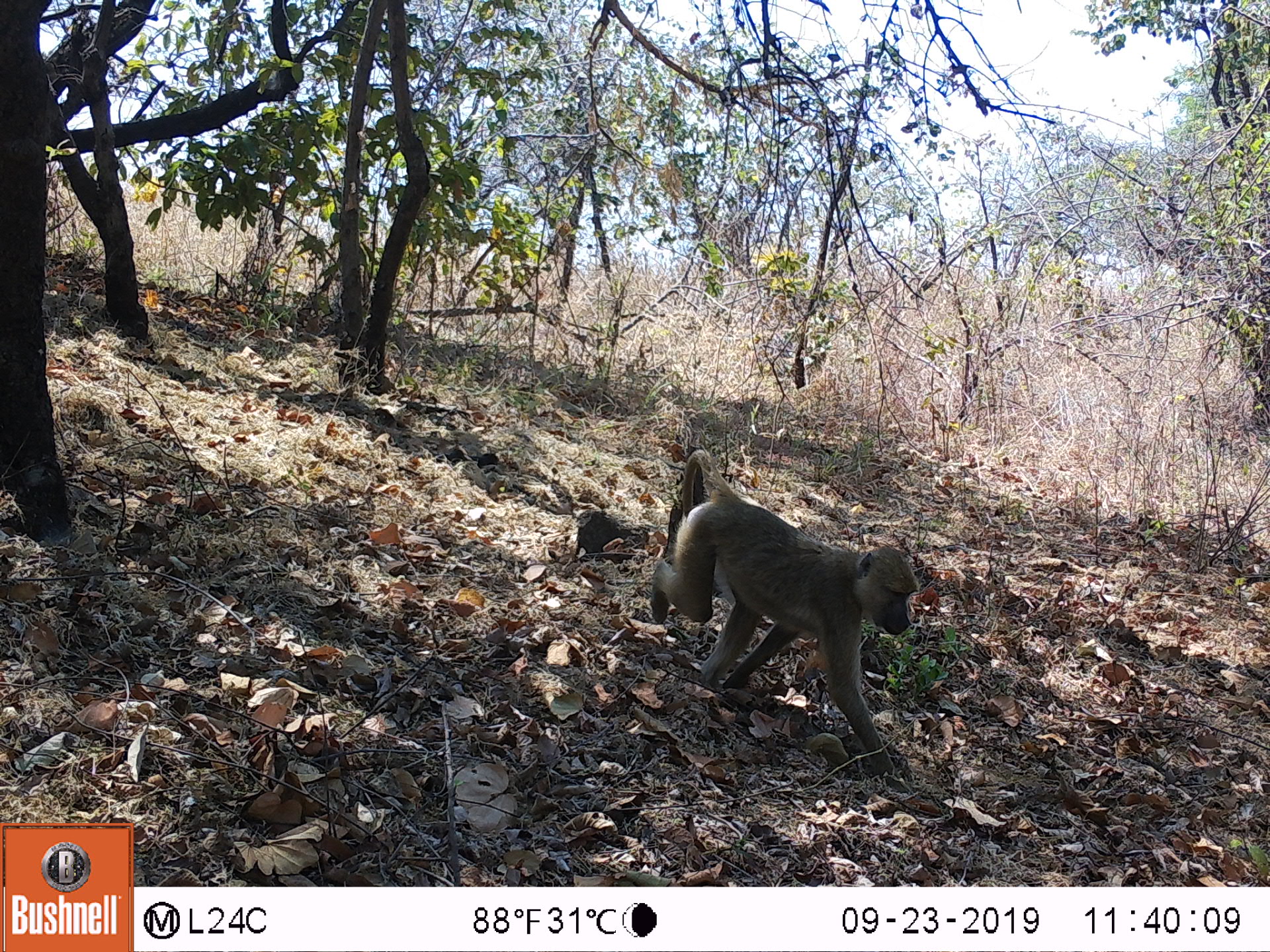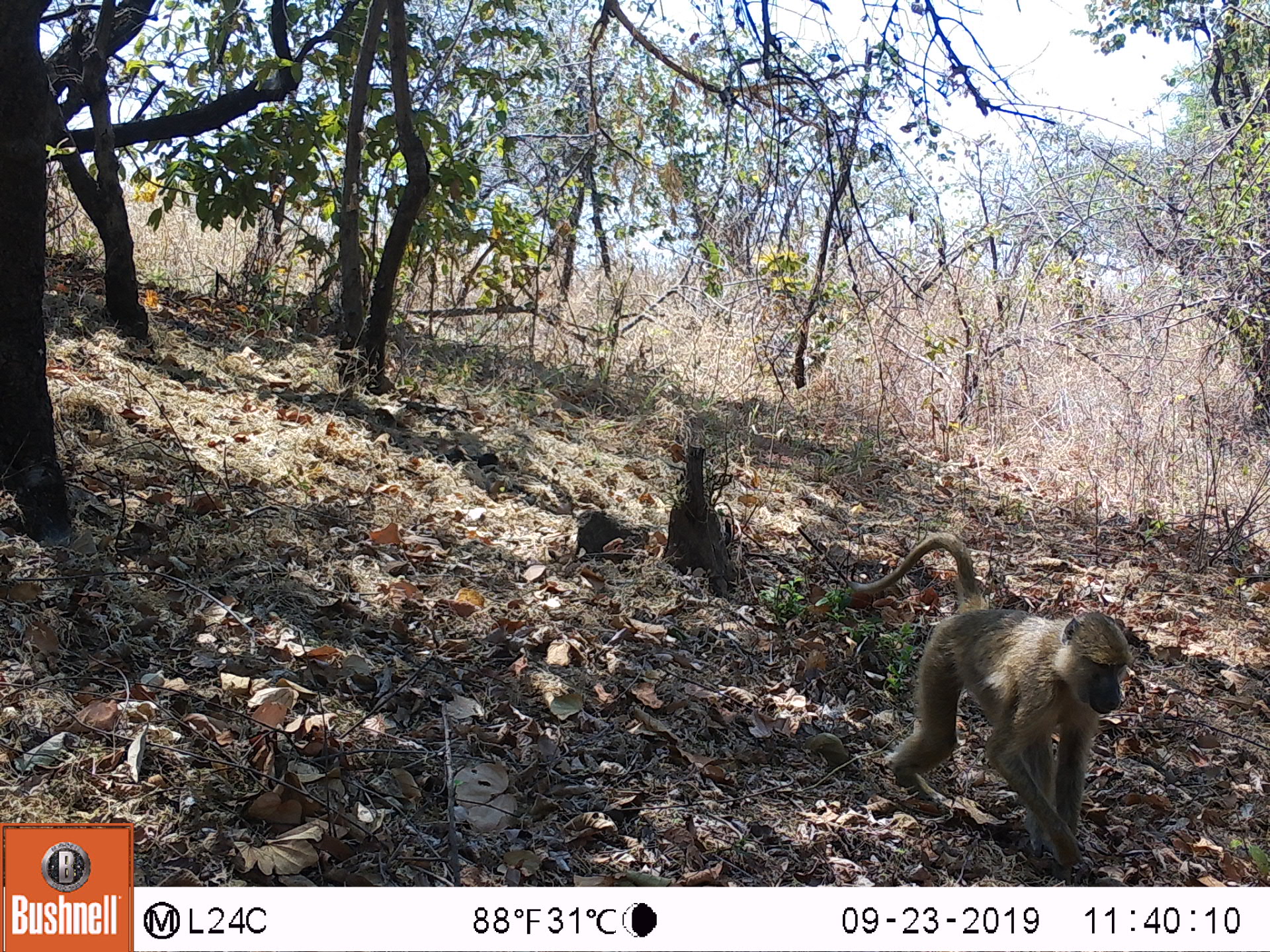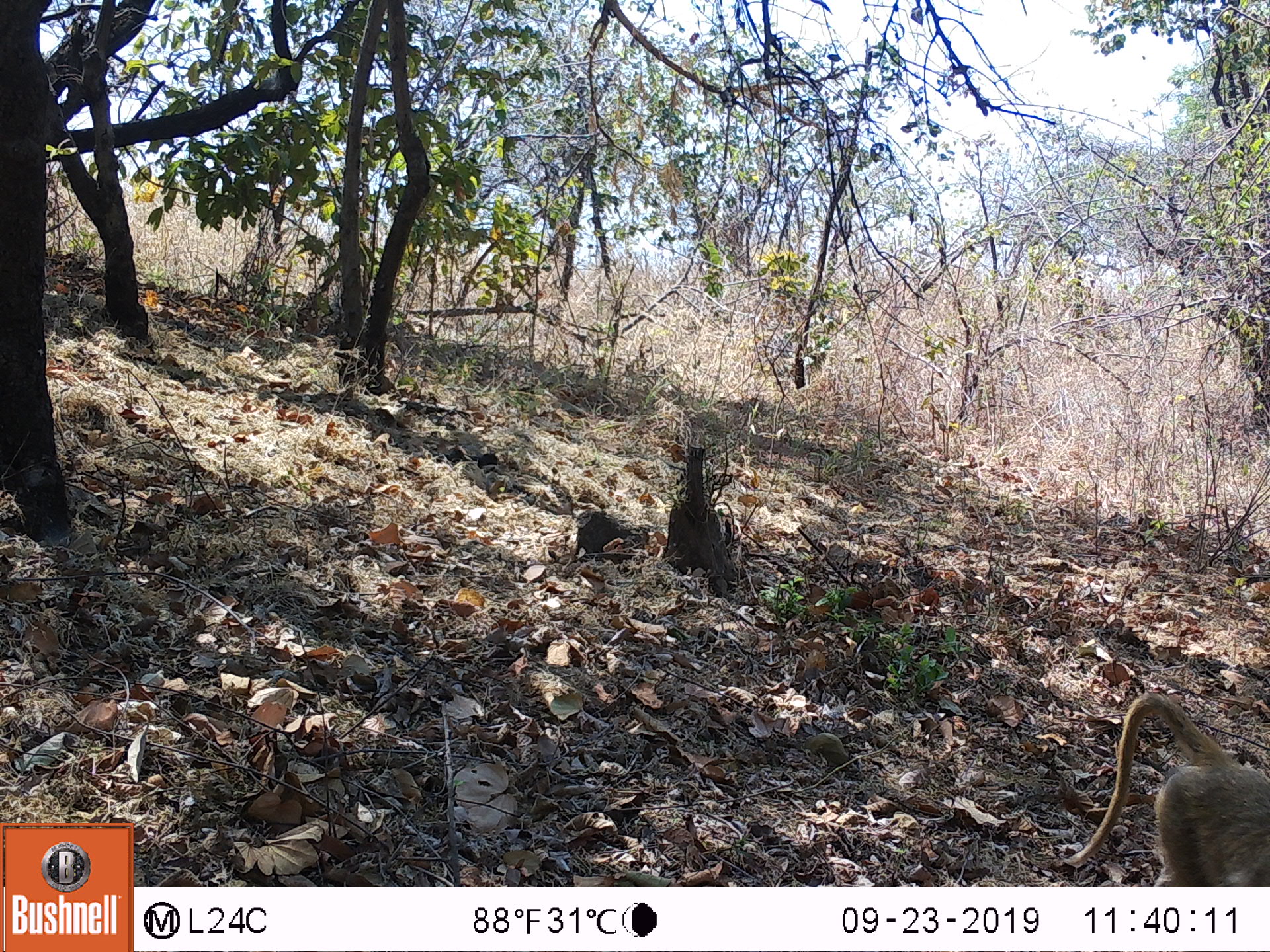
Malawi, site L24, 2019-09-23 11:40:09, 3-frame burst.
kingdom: Animalia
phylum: Chordata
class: Mammalia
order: Primates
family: Cercopithecidae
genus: Papio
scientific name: Papio cynocephalus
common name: yellow baboon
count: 1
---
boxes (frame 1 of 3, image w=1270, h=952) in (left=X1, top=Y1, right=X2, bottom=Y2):
yellow baboon: (left=639, top=444, right=919, bottom=771)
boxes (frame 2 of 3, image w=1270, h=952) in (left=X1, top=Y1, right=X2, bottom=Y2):
yellow baboon: (left=858, top=523, right=1128, bottom=878)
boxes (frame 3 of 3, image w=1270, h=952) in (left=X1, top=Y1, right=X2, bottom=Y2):
yellow baboon: (left=1066, top=686, right=1268, bottom=882)